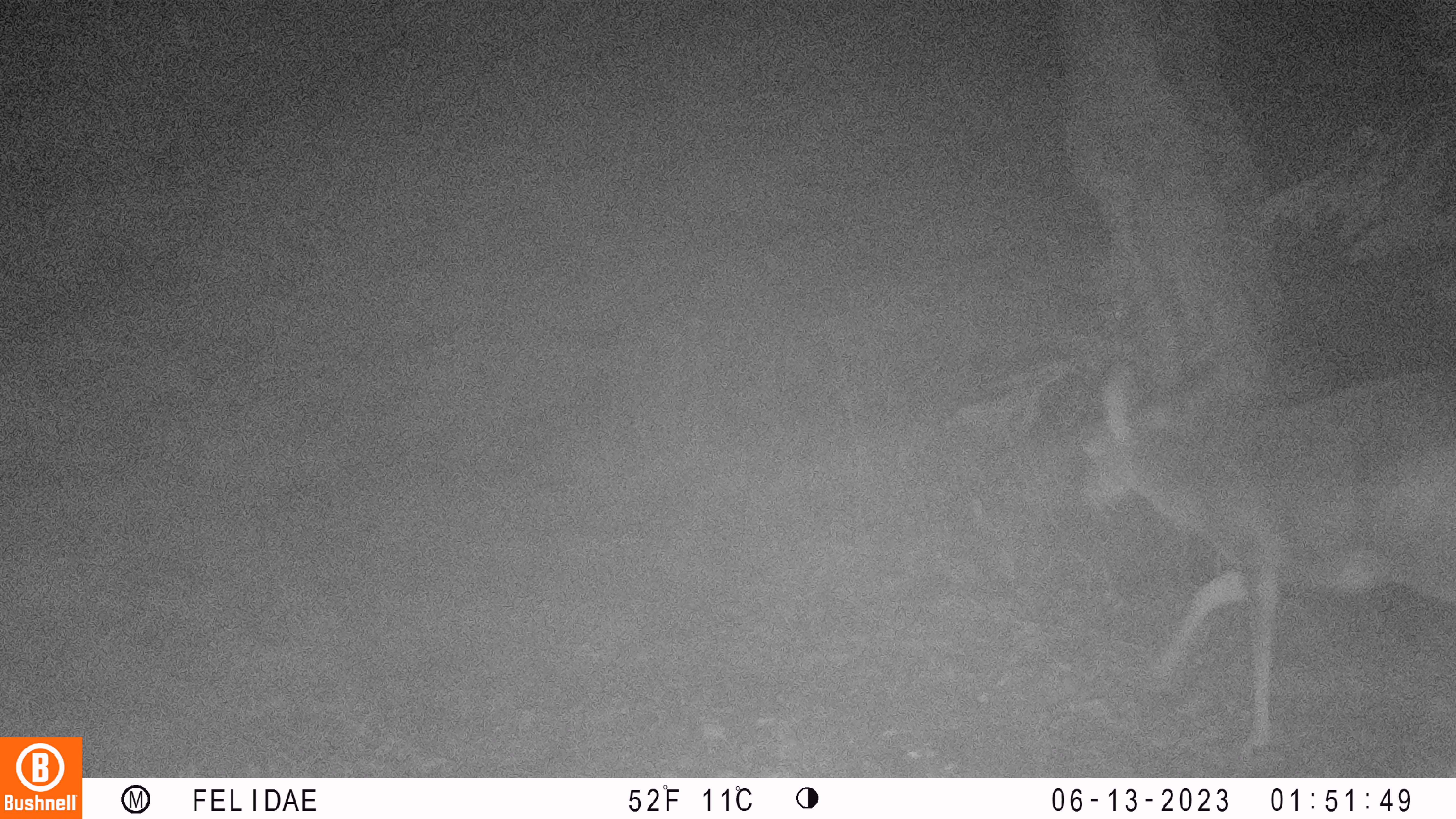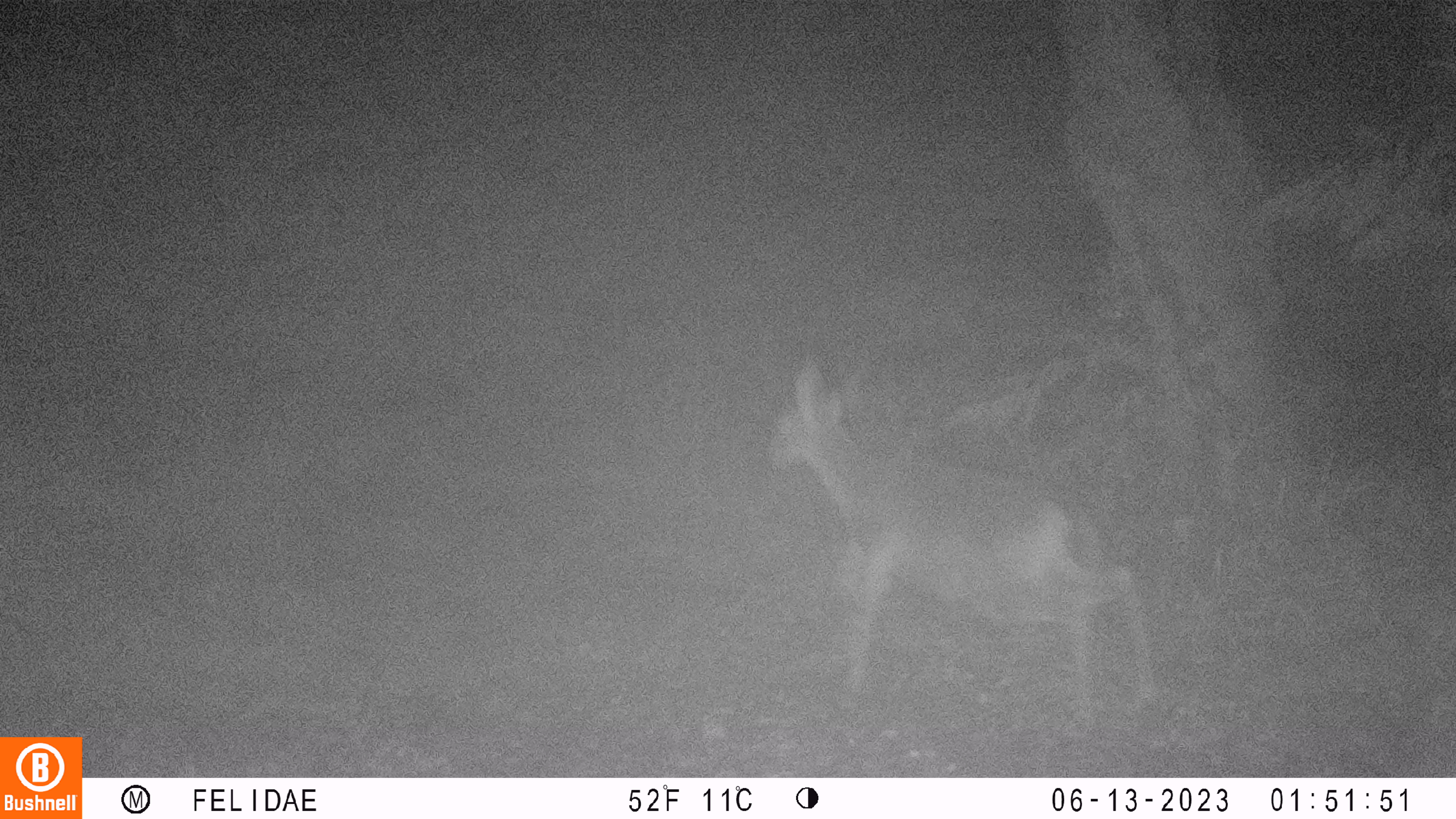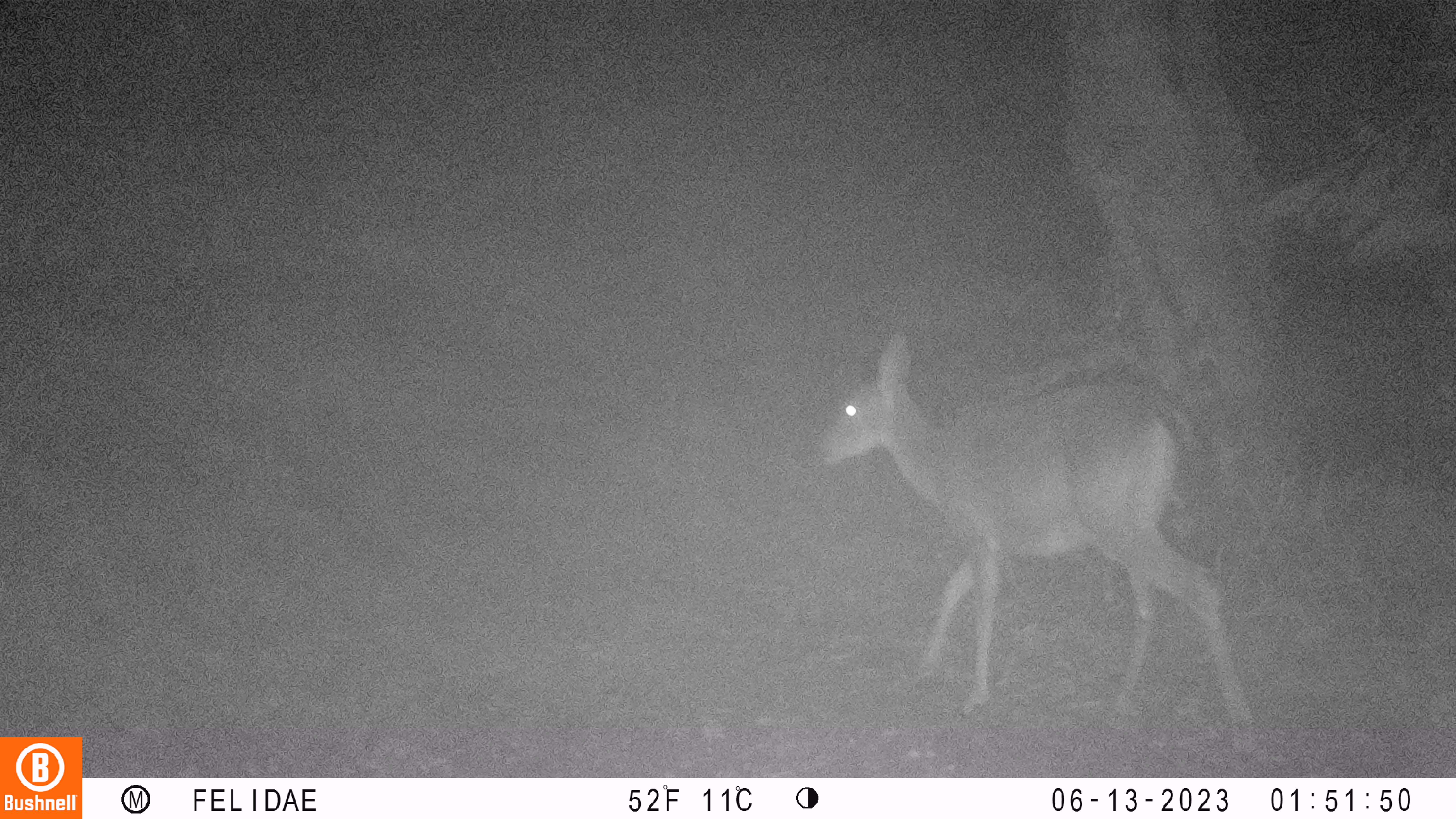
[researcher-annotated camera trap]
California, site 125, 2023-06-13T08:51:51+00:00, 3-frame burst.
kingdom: Animalia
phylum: Chordata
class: Mammalia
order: Artiodactyla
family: Cervidae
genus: Odocoileus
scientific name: Odocoileus hemionus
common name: mule deer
Mule deer (Odocoileus hemionus).